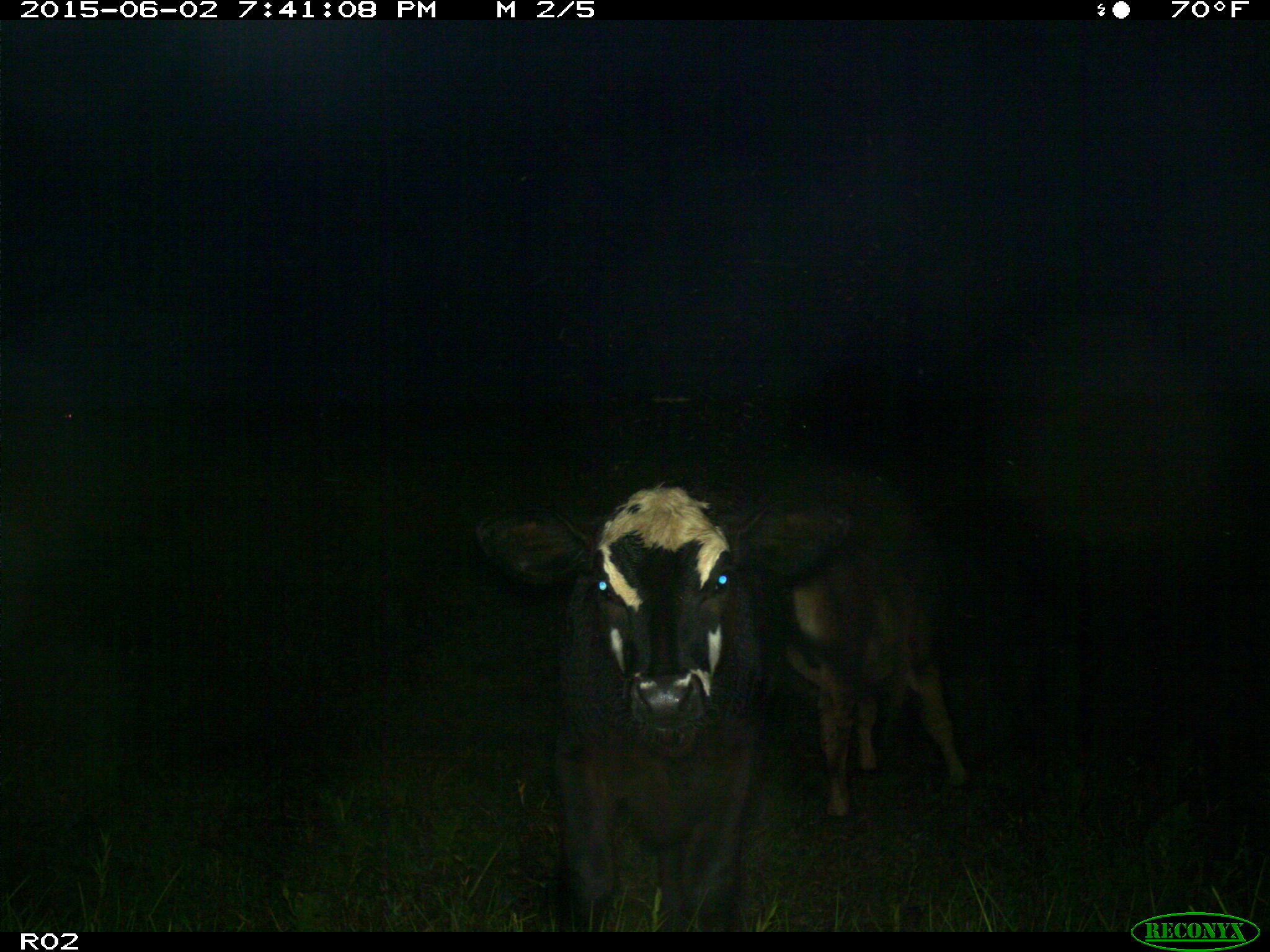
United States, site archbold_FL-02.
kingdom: Animalia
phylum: Chordata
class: Mammalia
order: Artiodactyla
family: Bovidae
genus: Bos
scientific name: Bos taurus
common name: domestic cow